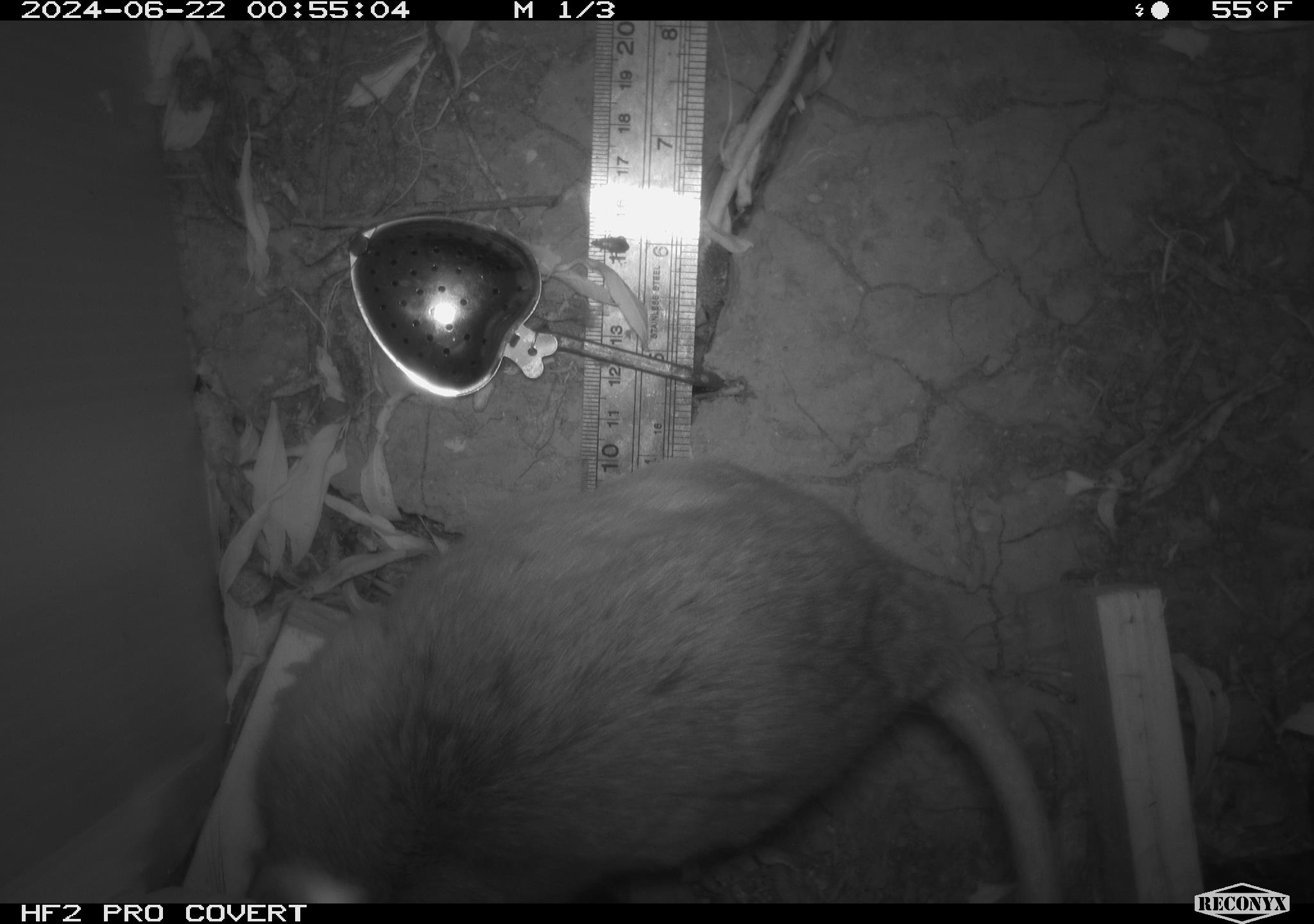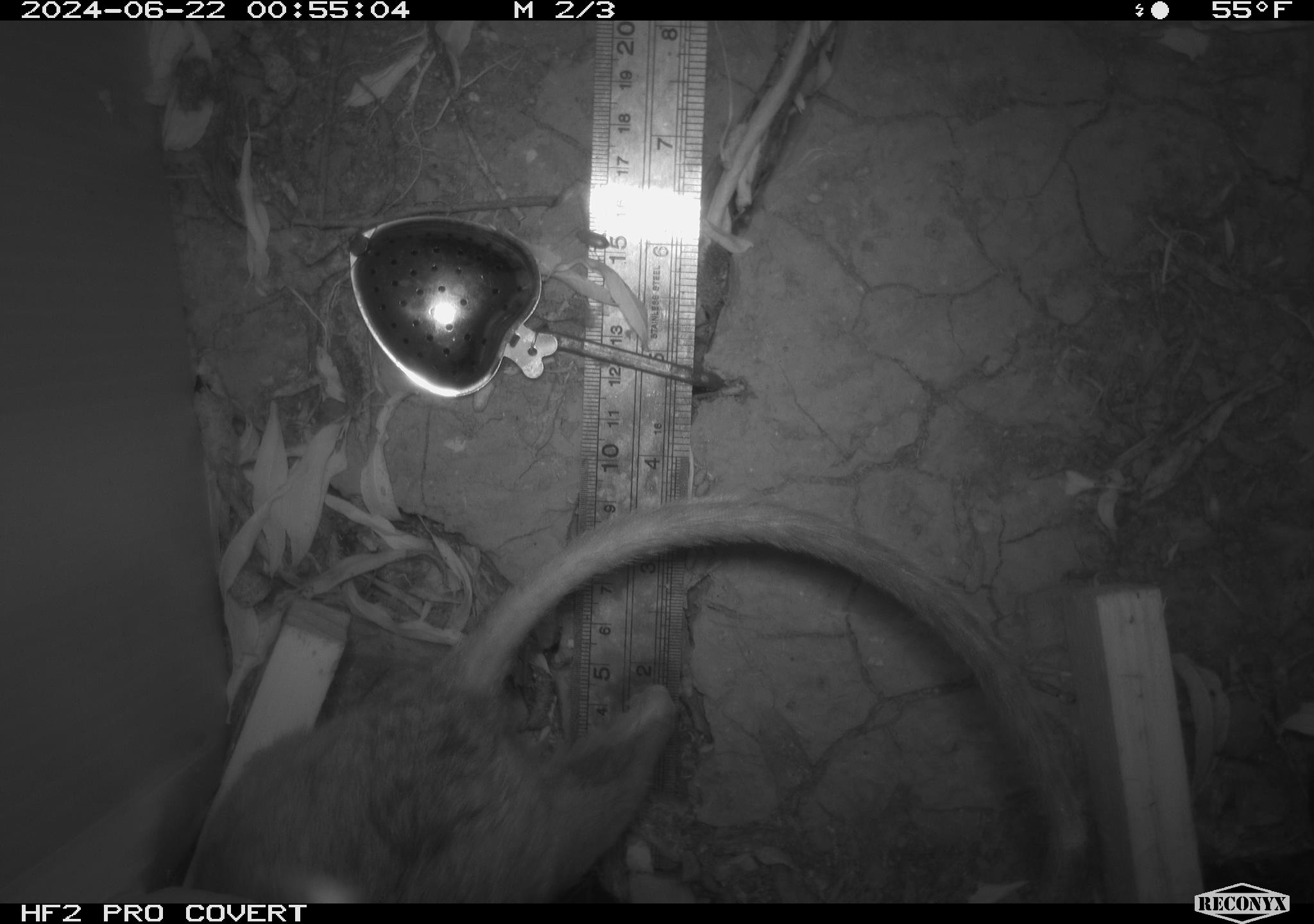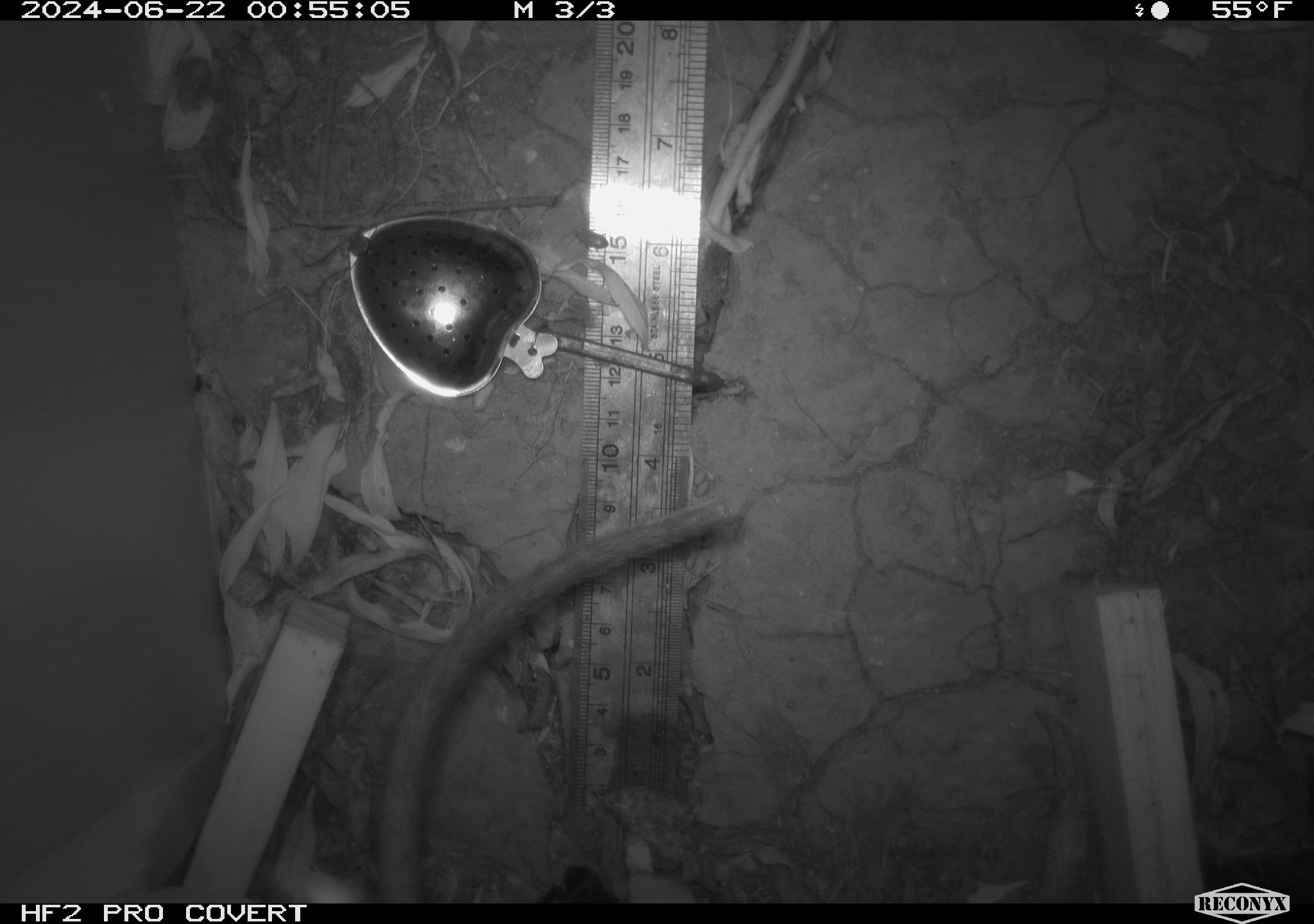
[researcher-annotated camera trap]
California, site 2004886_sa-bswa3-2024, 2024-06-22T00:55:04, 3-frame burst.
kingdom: Animalia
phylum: Chordata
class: Mammalia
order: Rodentia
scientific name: Rodentia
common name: woodrat or rat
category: woodrat or rat species